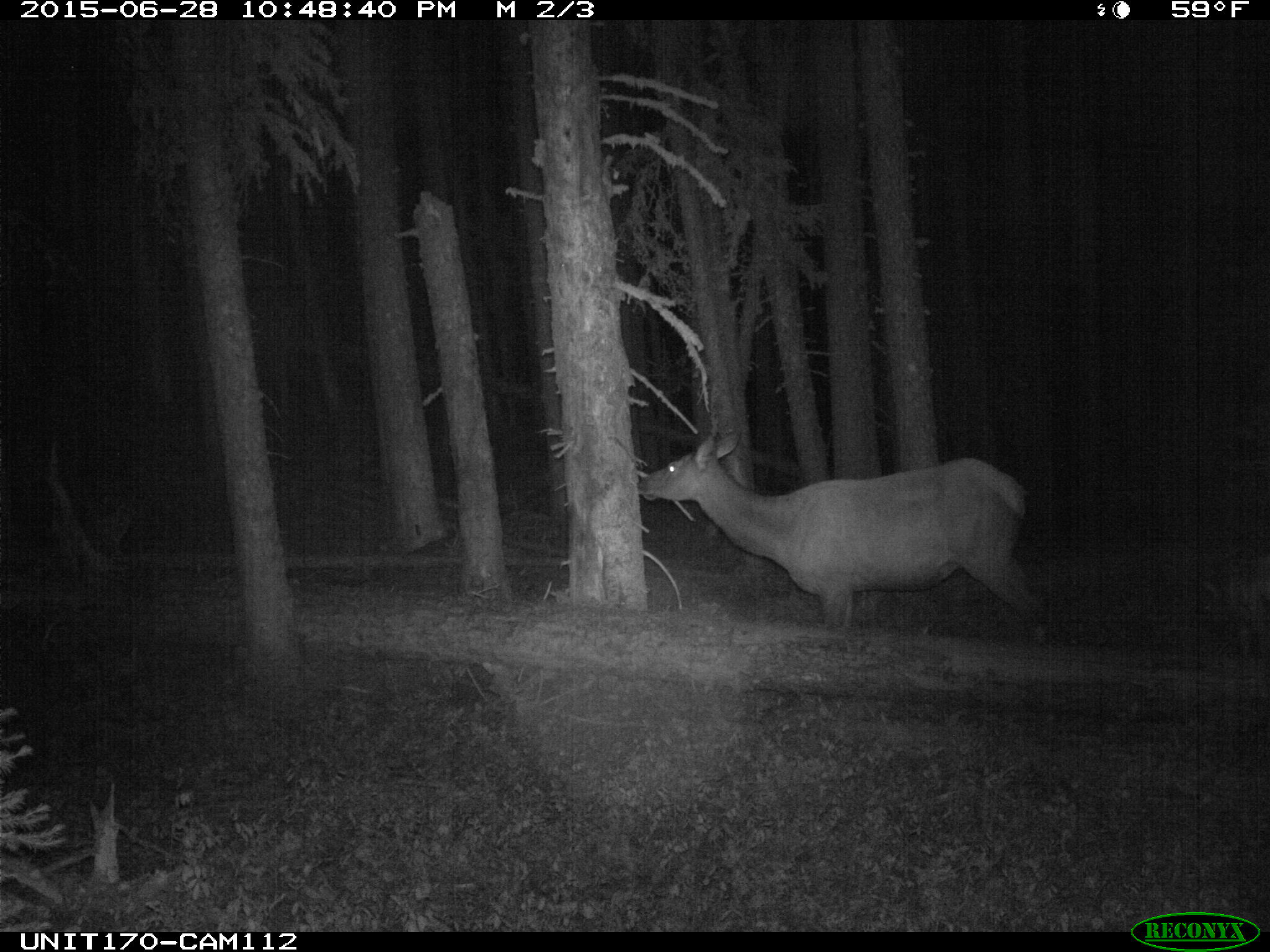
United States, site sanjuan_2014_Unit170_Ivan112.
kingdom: Animalia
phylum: Chordata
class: Mammalia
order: Artiodactyla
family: Cervidae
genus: Cervus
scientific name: Cervus elaphus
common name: red deer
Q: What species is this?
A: Cervus elaphus (red deer).